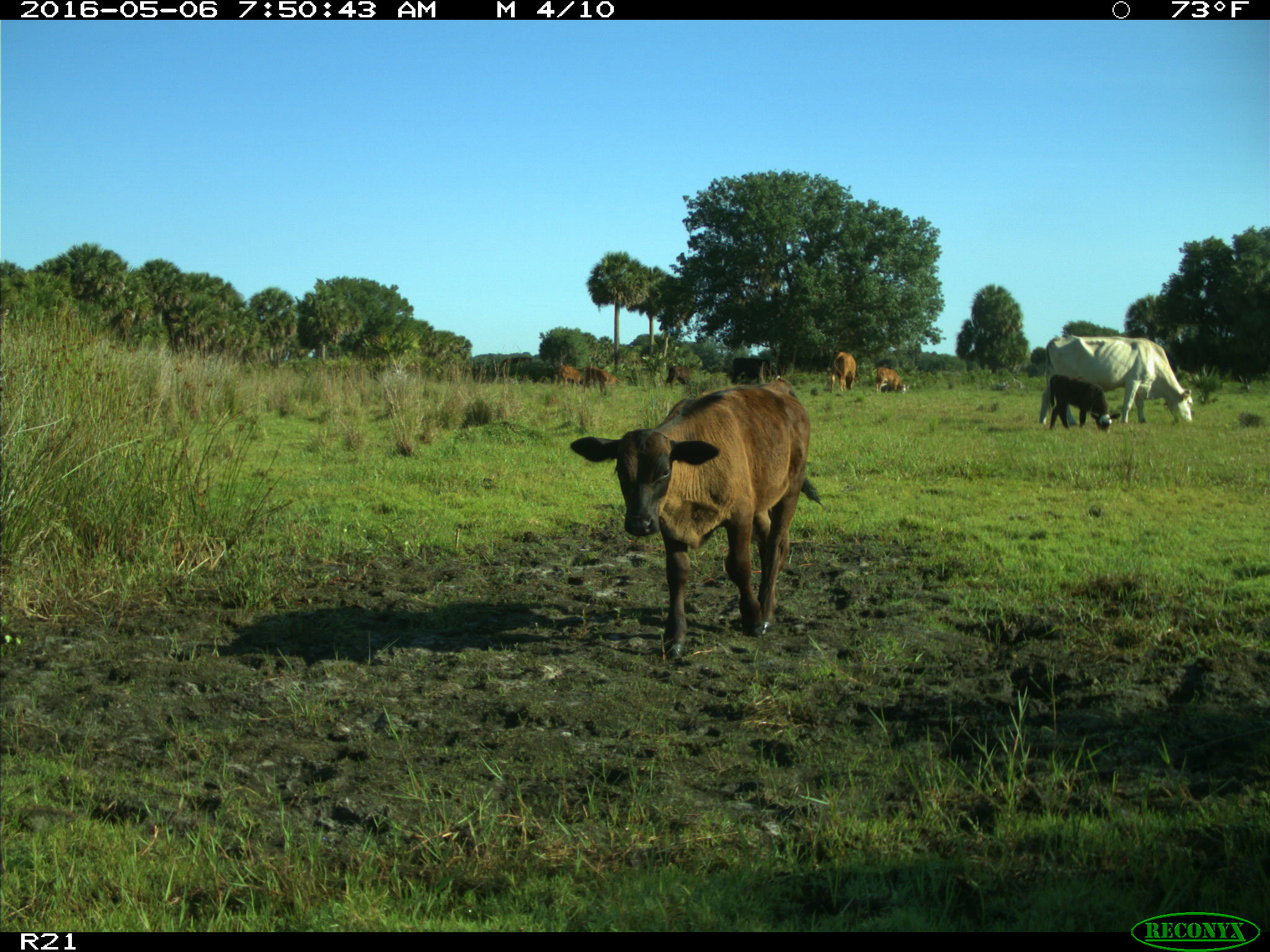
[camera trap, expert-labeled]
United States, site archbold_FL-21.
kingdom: Animalia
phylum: Chordata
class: Mammalia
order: Artiodactyla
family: Bovidae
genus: Bos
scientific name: Bos taurus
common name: domestic cow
Bos taurus (domestic cow).